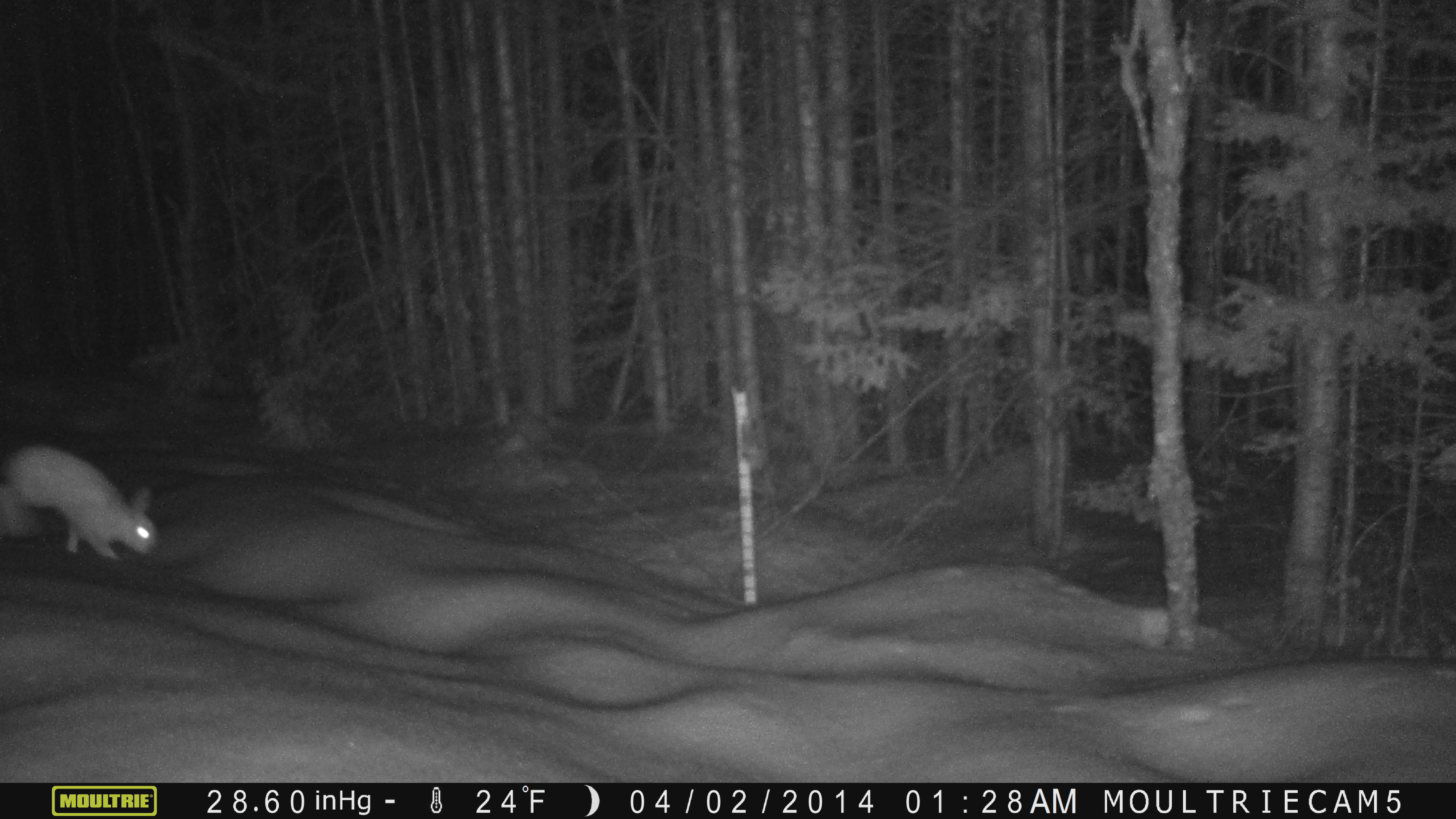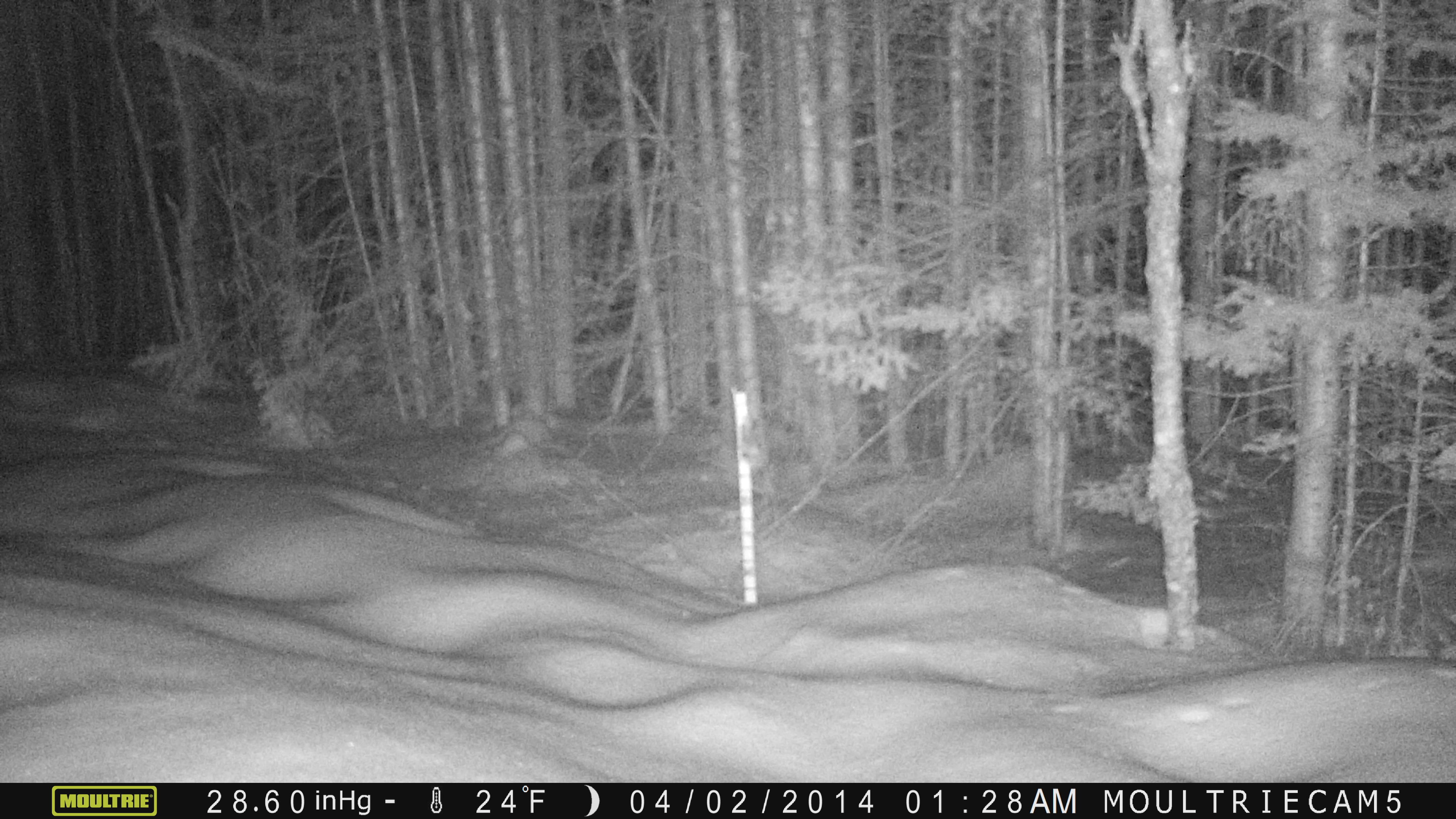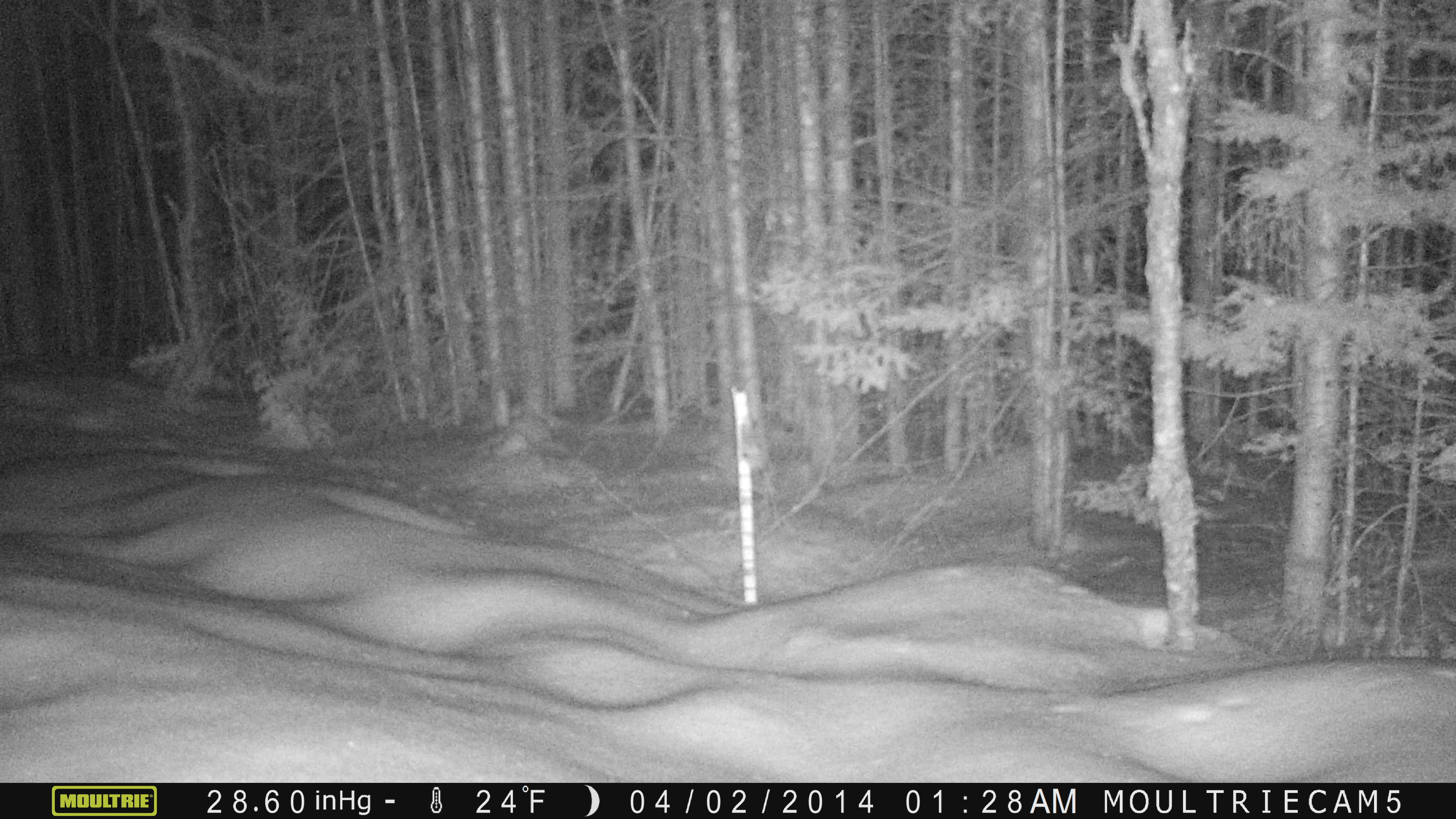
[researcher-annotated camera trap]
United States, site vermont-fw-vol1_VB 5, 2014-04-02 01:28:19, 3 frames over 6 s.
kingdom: Animalia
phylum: Chordata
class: Mammalia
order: Lagomorpha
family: Leporidae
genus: Lepus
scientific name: Lepus americanus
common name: snowshoe hare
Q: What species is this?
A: Snowshoe hare (Lepus americanus).